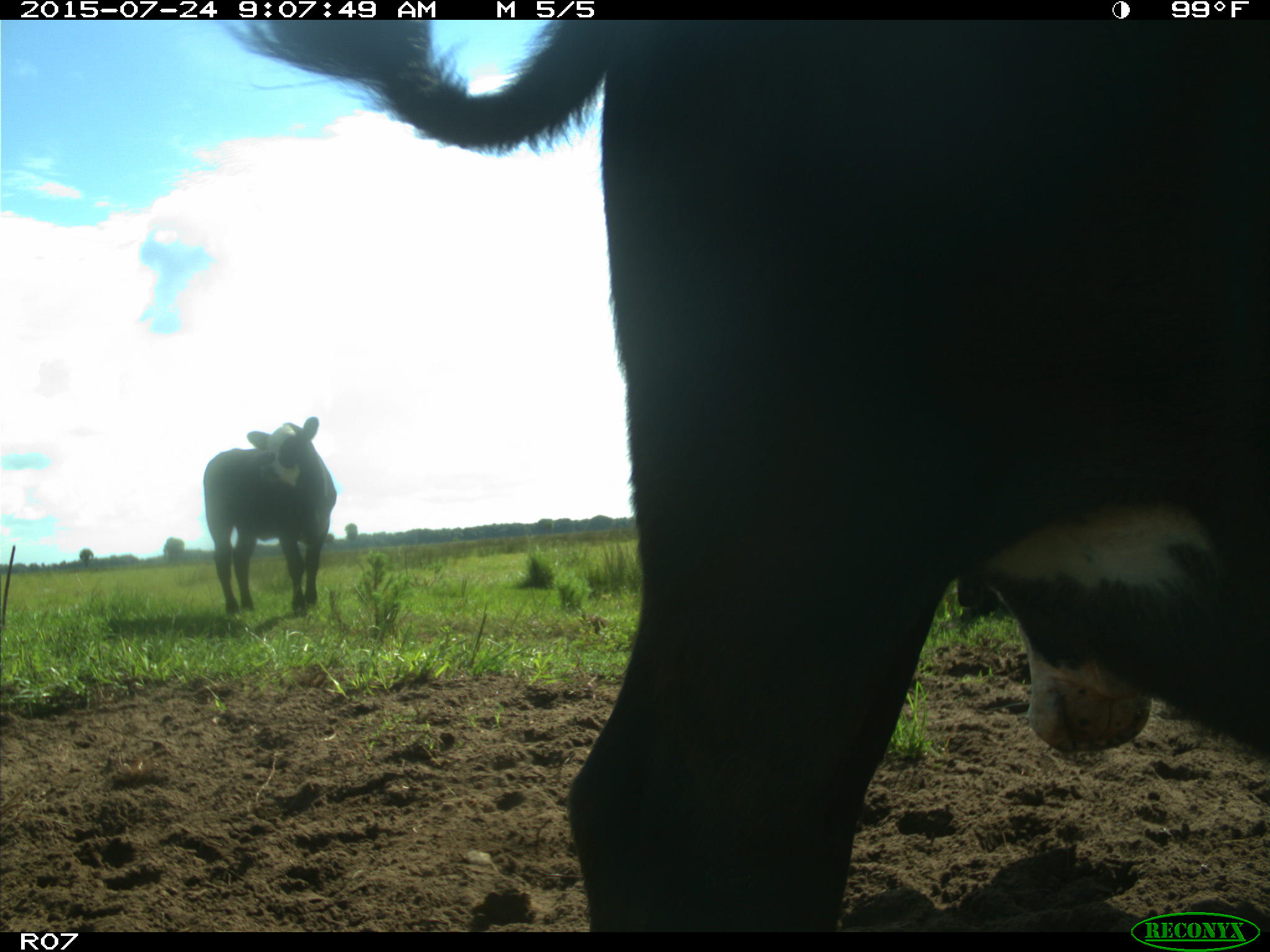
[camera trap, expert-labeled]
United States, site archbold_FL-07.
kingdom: Animalia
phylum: Chordata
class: Mammalia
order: Artiodactyla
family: Bovidae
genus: Bos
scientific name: Bos taurus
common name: domestic cow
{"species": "Bos taurus (domestic cow)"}